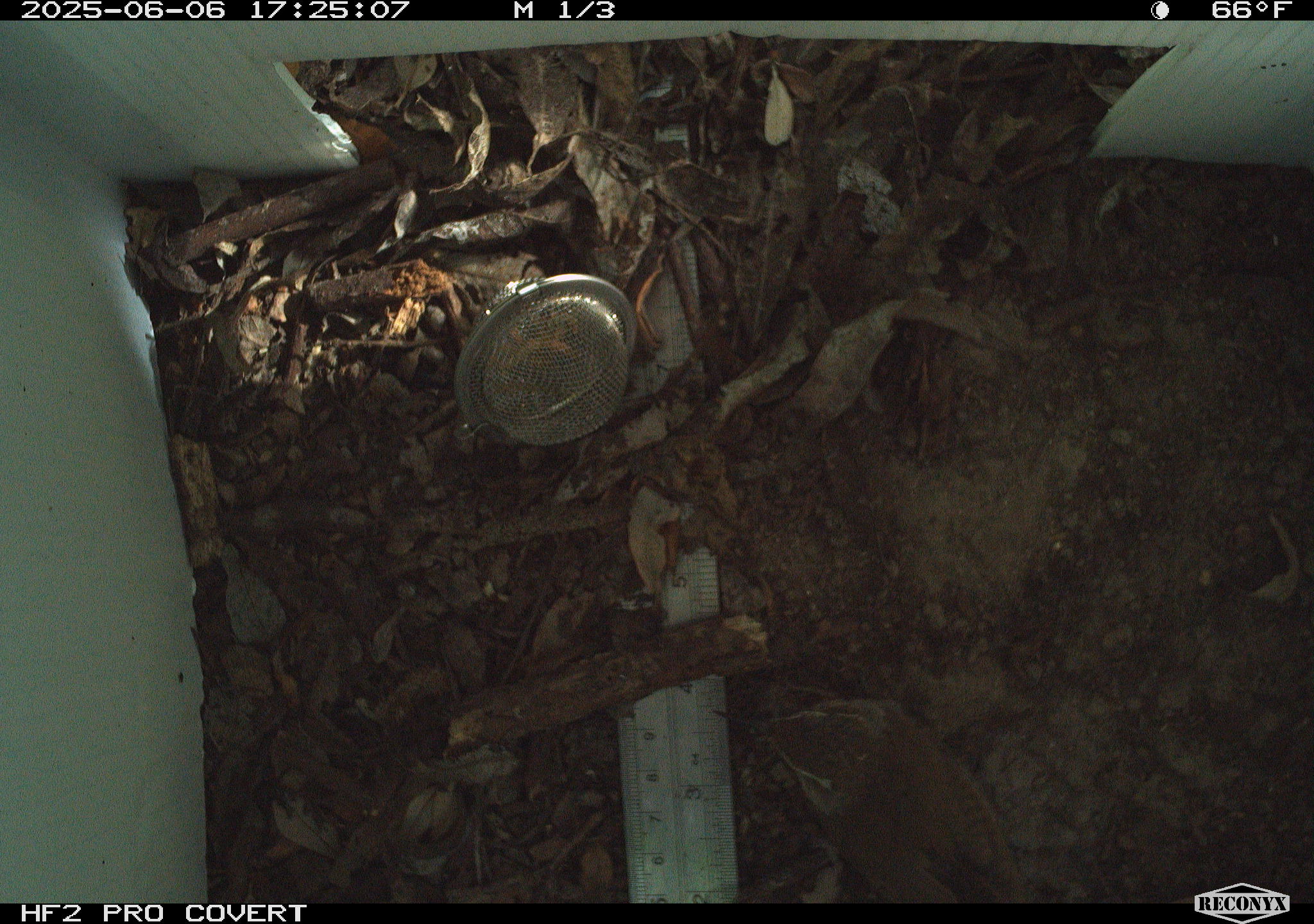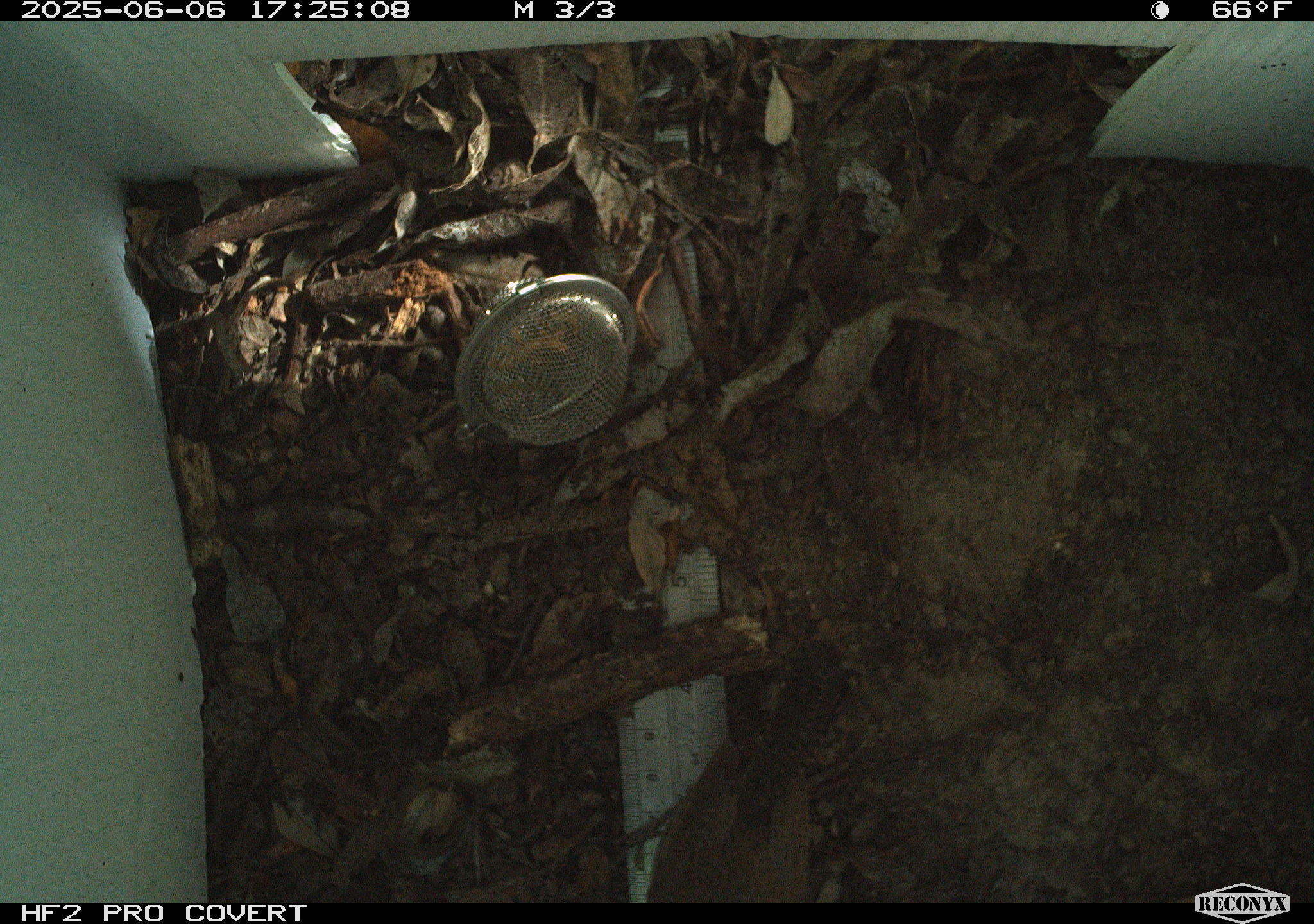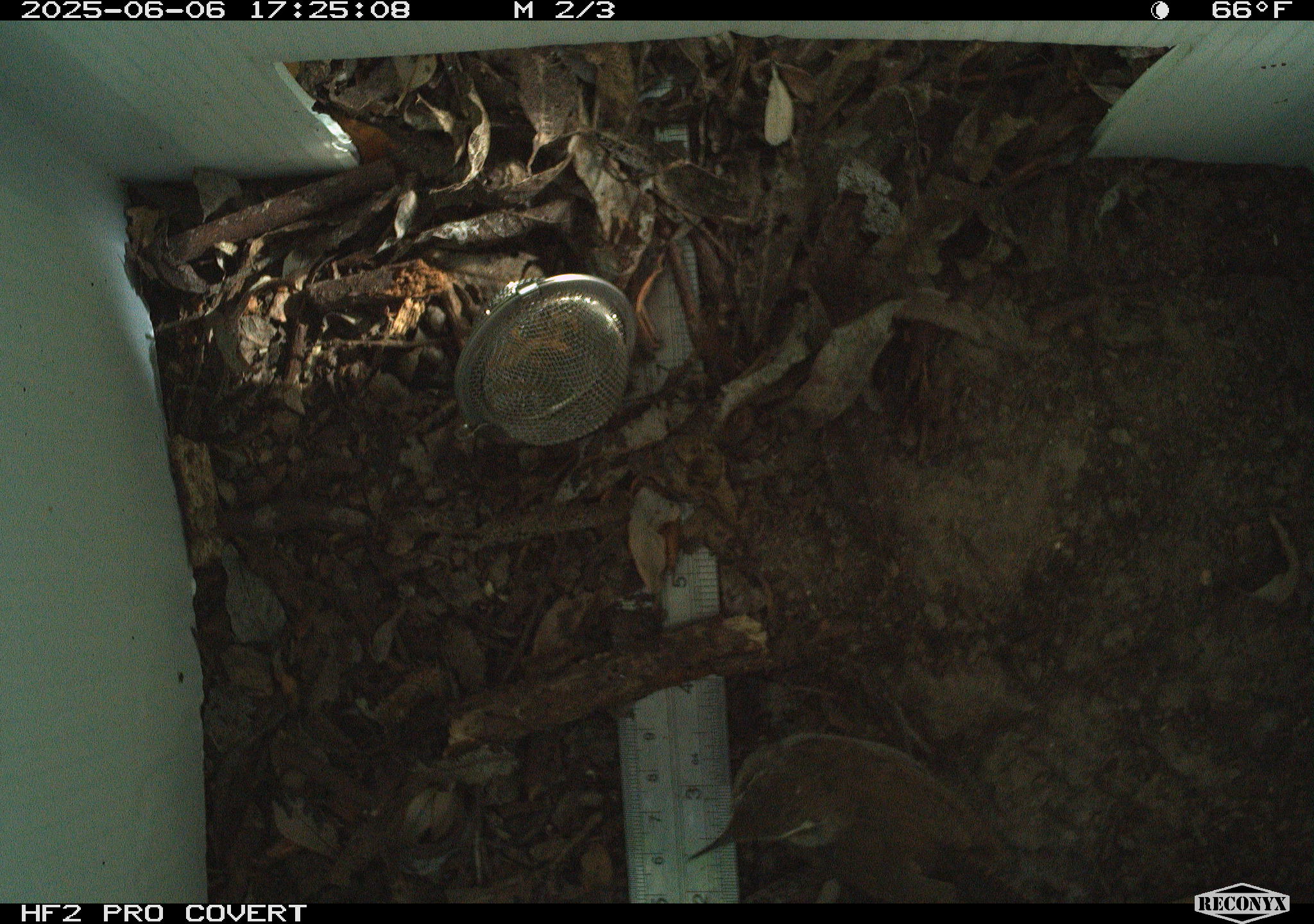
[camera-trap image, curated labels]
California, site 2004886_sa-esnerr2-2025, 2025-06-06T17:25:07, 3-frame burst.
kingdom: Animalia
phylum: Chordata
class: Aves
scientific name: Aves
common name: bird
Bird (Aves).